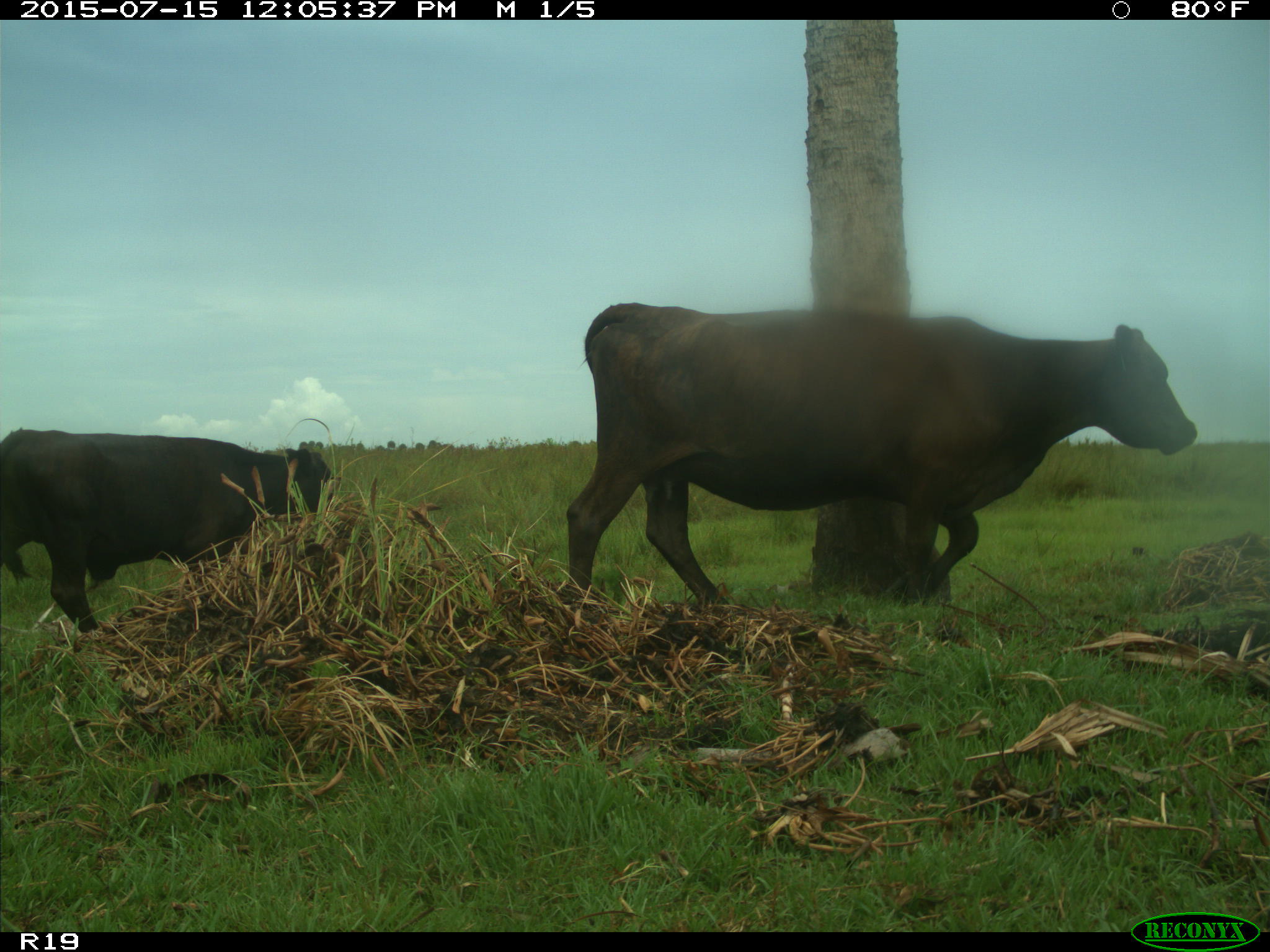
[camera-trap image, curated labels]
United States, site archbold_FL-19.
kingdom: Animalia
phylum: Chordata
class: Mammalia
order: Artiodactyla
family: Bovidae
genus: Bos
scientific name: Bos taurus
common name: domestic cow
Bos taurus (domestic cow).